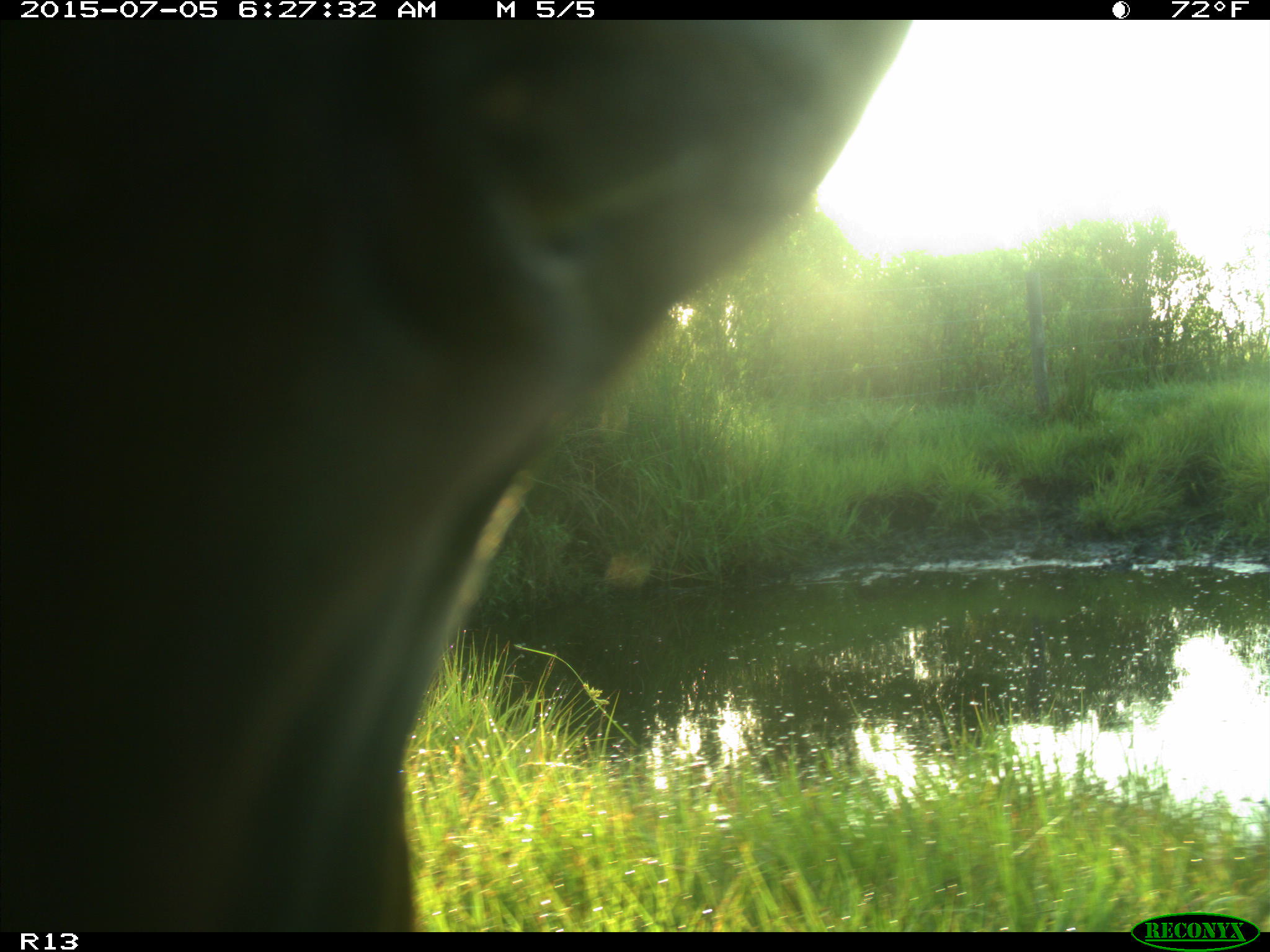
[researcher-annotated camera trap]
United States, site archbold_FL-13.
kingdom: Animalia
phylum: Chordata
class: Mammalia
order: Artiodactyla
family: Bovidae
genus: Bos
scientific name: Bos taurus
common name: domestic cow